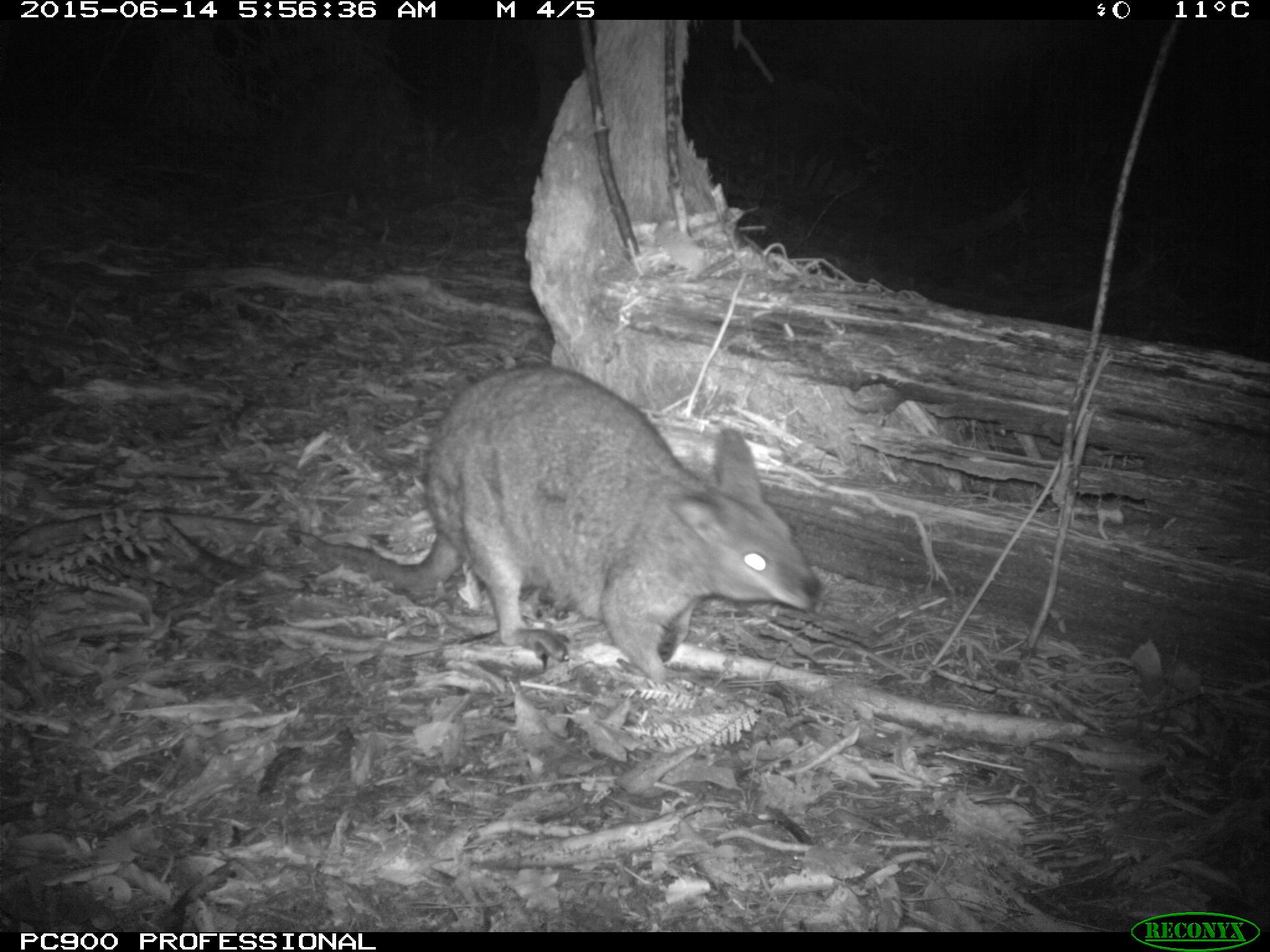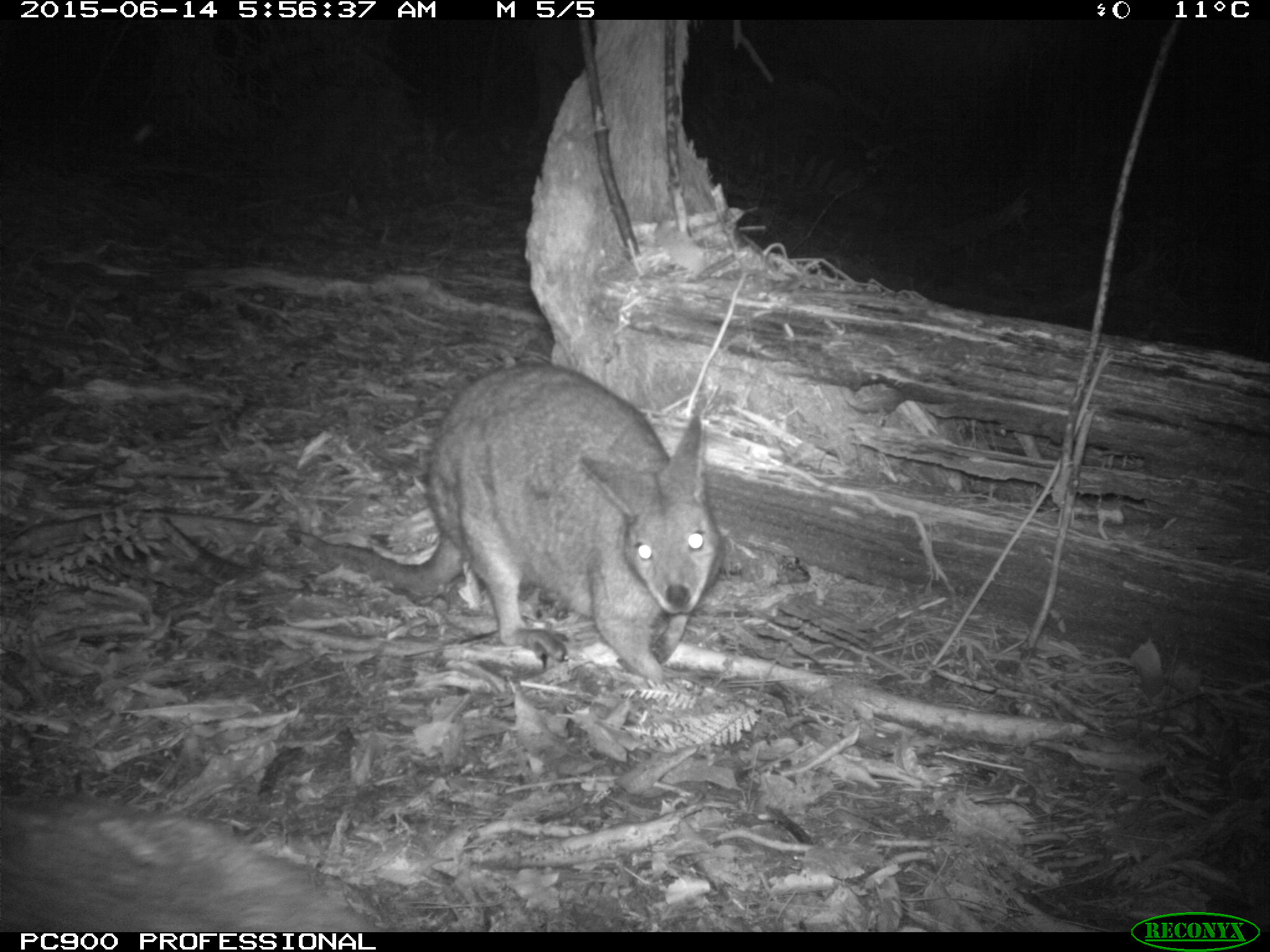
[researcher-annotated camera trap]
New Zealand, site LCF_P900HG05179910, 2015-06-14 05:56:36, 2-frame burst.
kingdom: Animalia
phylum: Chordata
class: Mammalia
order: Diprotodontia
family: Macropodidae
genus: Notamacropus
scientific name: Notamacropus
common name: wallaby